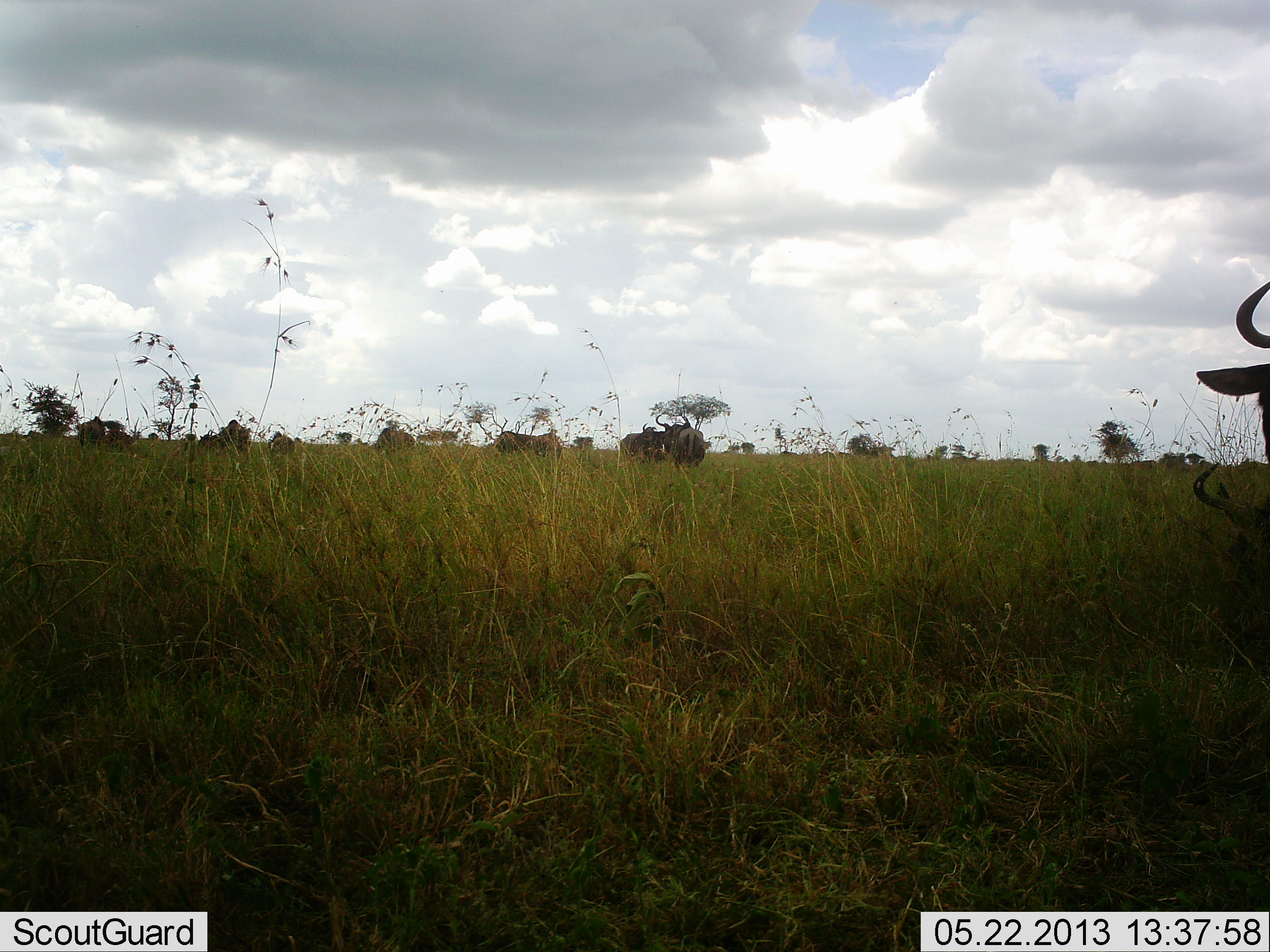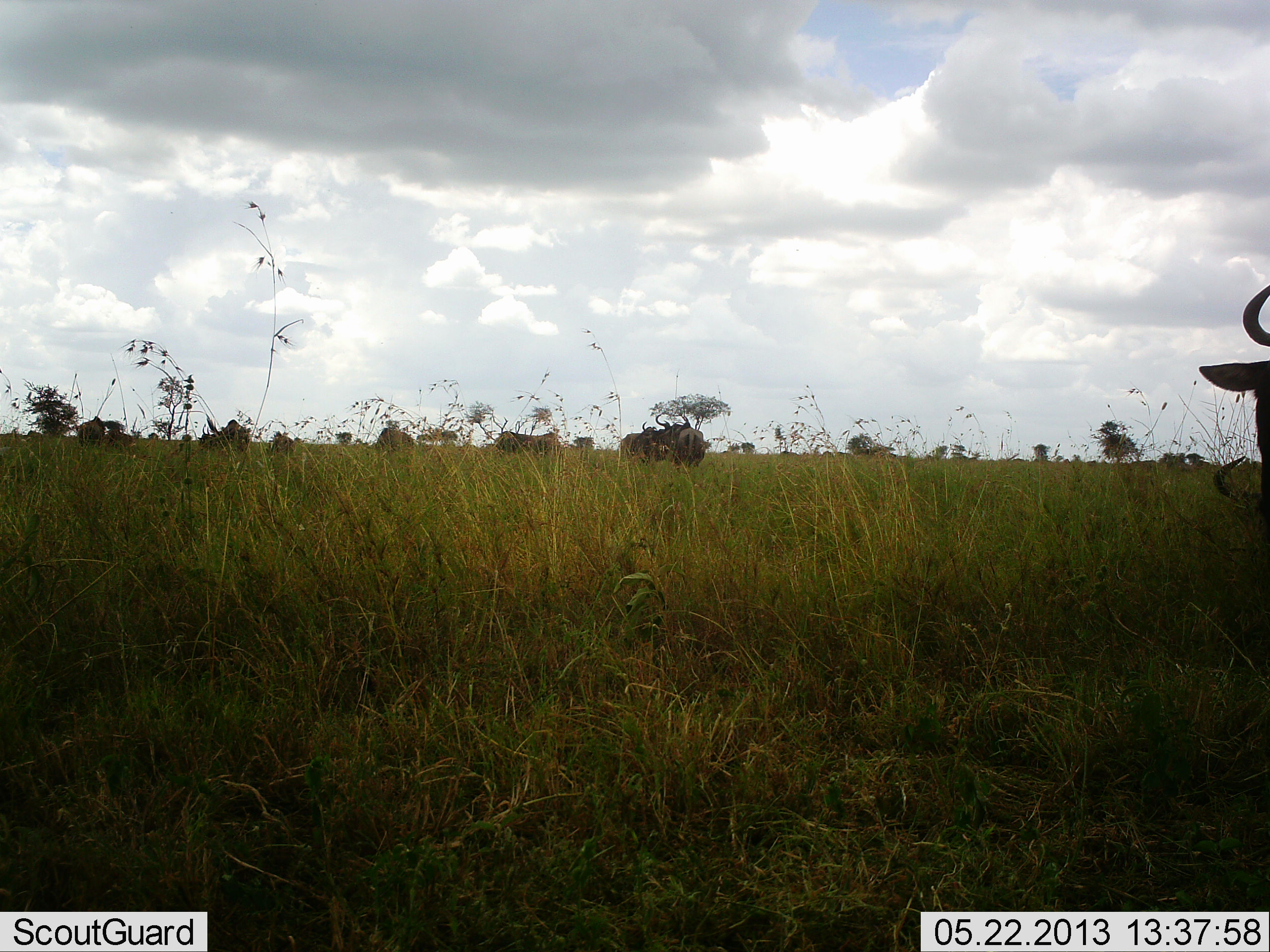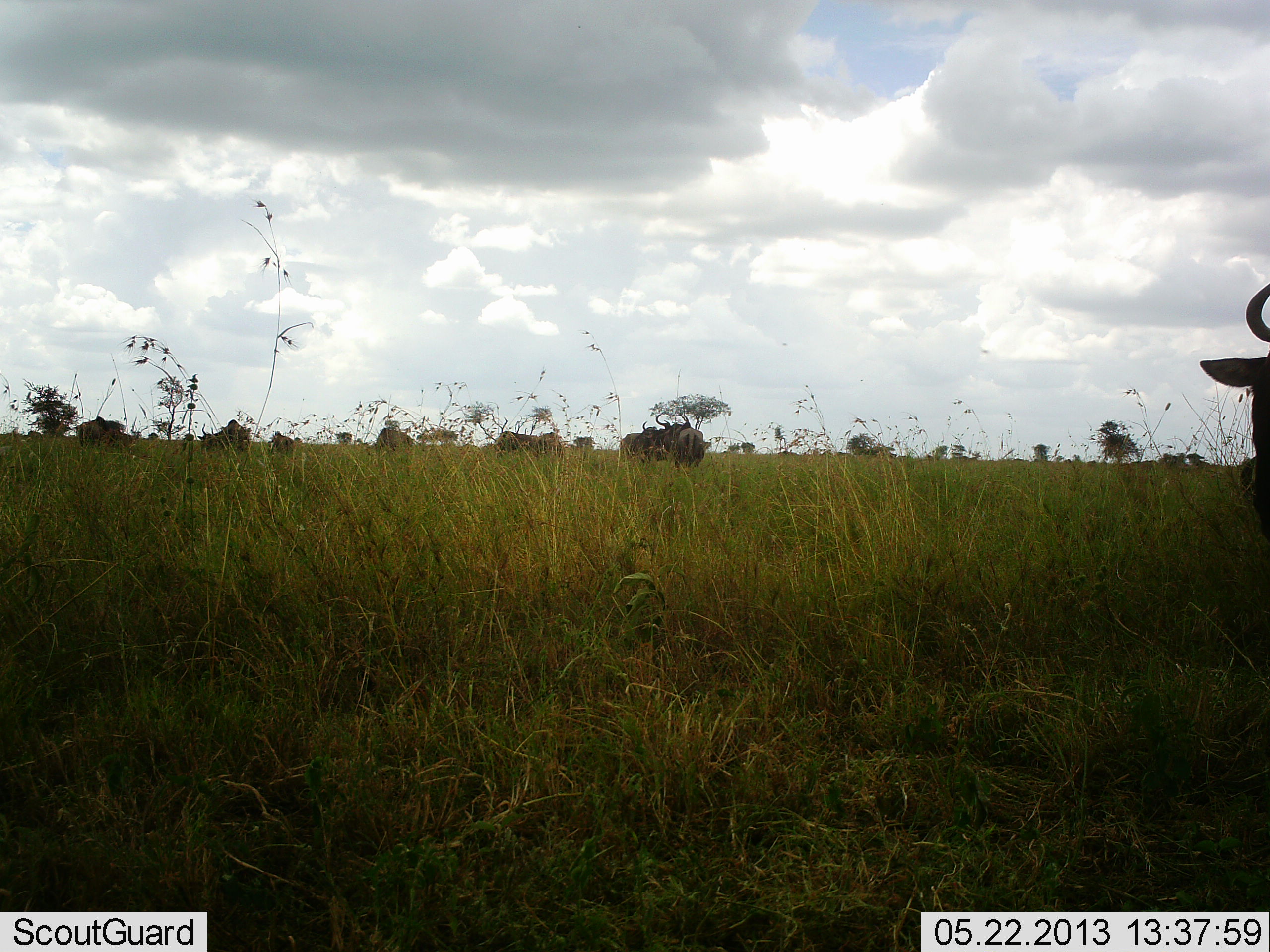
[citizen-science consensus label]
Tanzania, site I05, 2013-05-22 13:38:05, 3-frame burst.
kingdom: Animalia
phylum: Chordata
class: Mammalia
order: Artiodactyla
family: Bovidae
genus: Connochaetes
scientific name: Connochaetes taurinus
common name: blue wildebeest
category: wildebeest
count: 7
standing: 62%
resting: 6%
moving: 25%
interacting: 6%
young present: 0%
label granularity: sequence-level